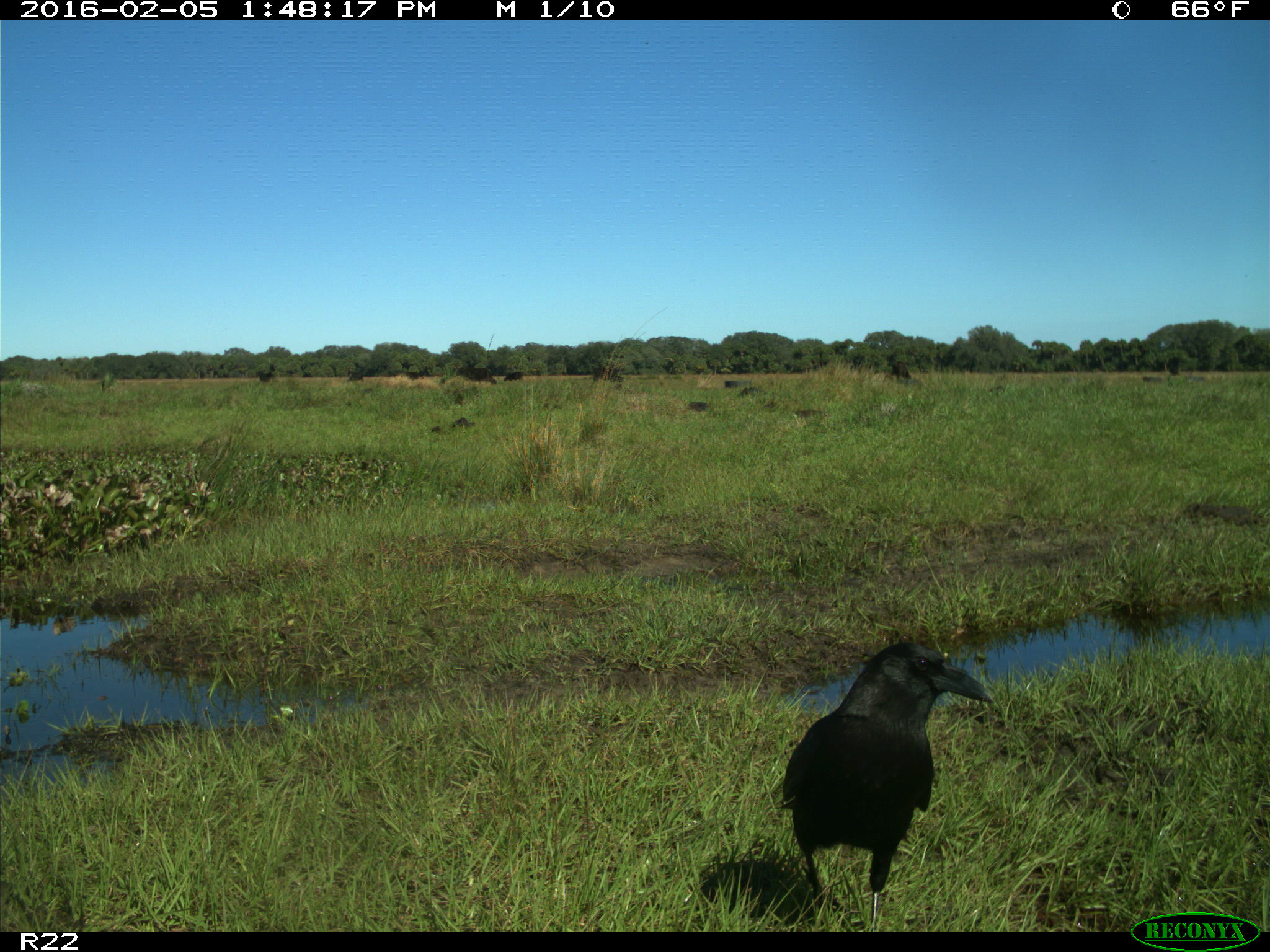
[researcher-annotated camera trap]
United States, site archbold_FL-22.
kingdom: Animalia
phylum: Chordata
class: Mammalia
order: Artiodactyla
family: Bovidae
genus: Bos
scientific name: Bos taurus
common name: domestic cow